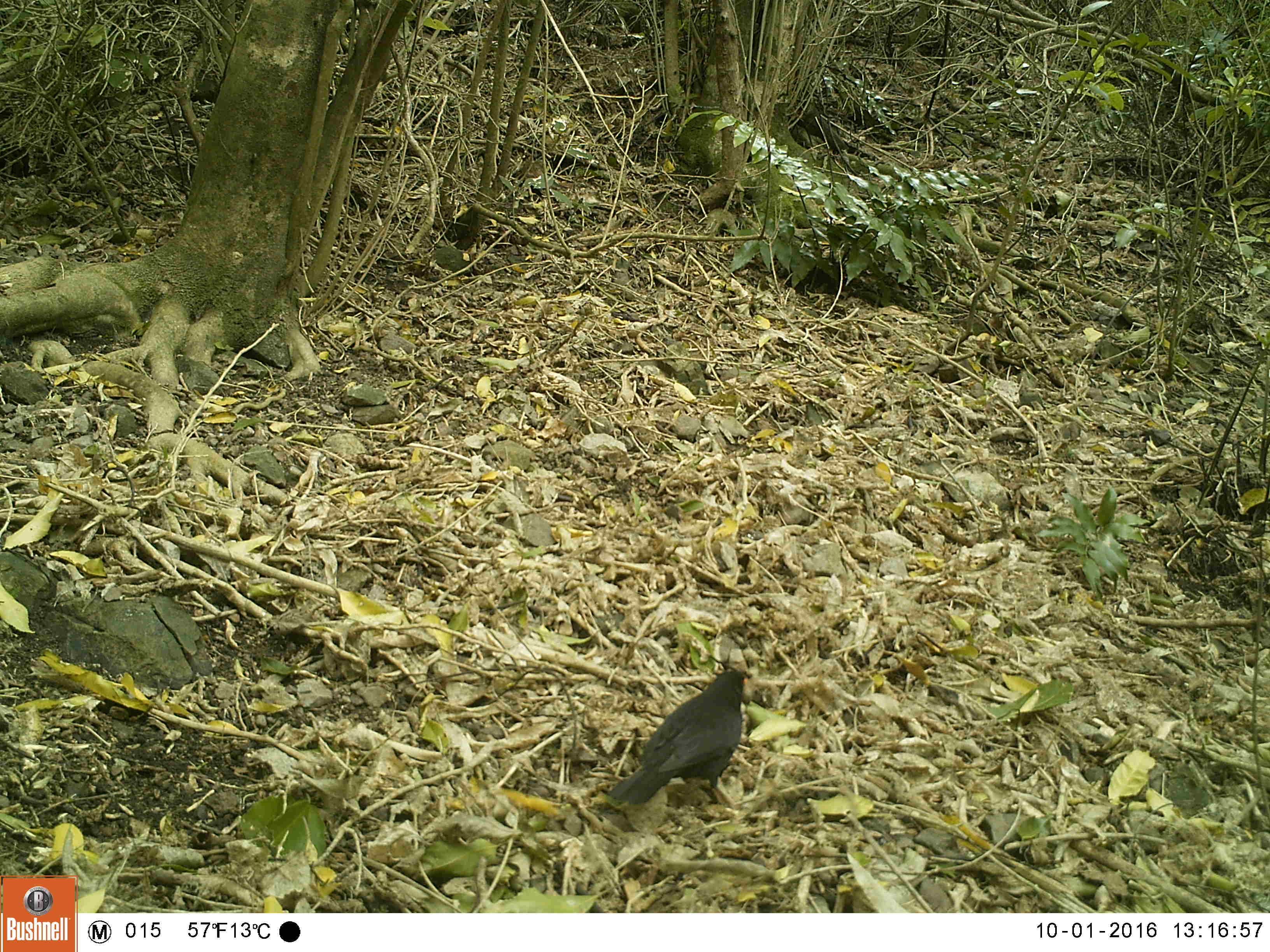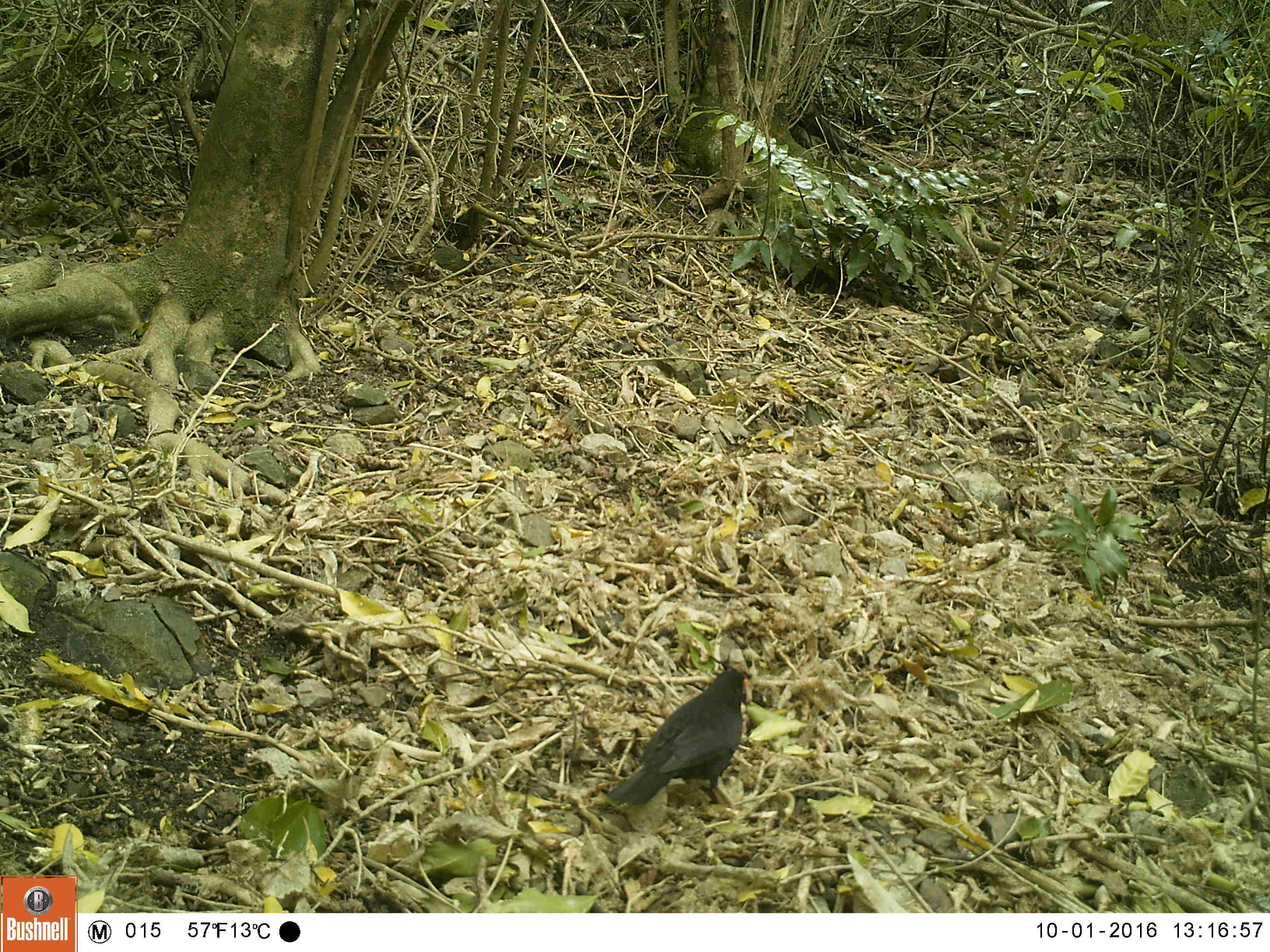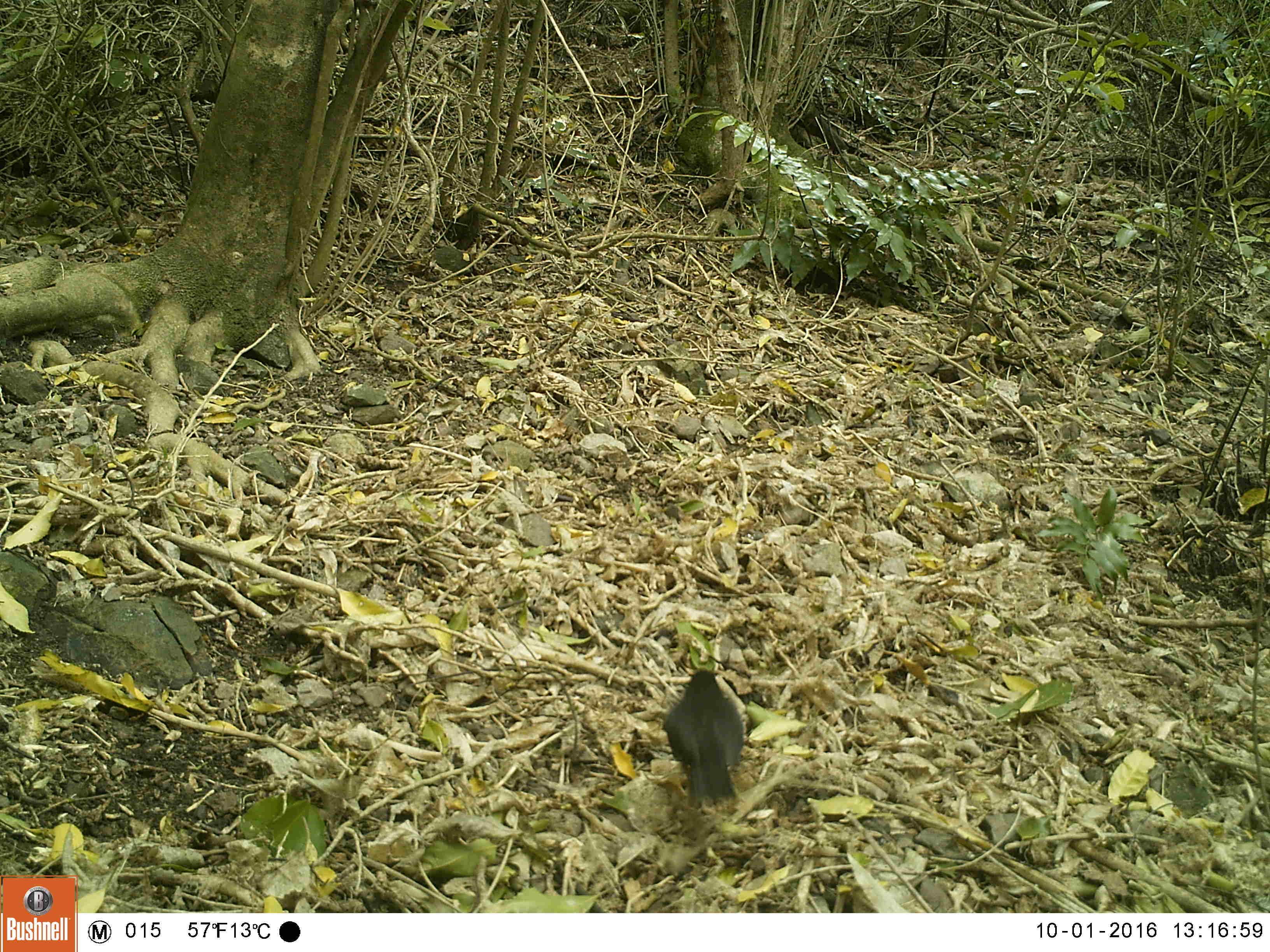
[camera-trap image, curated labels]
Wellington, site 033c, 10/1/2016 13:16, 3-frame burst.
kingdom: Animalia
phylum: Chordata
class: Aves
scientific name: Aves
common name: bird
Bird (Aves).